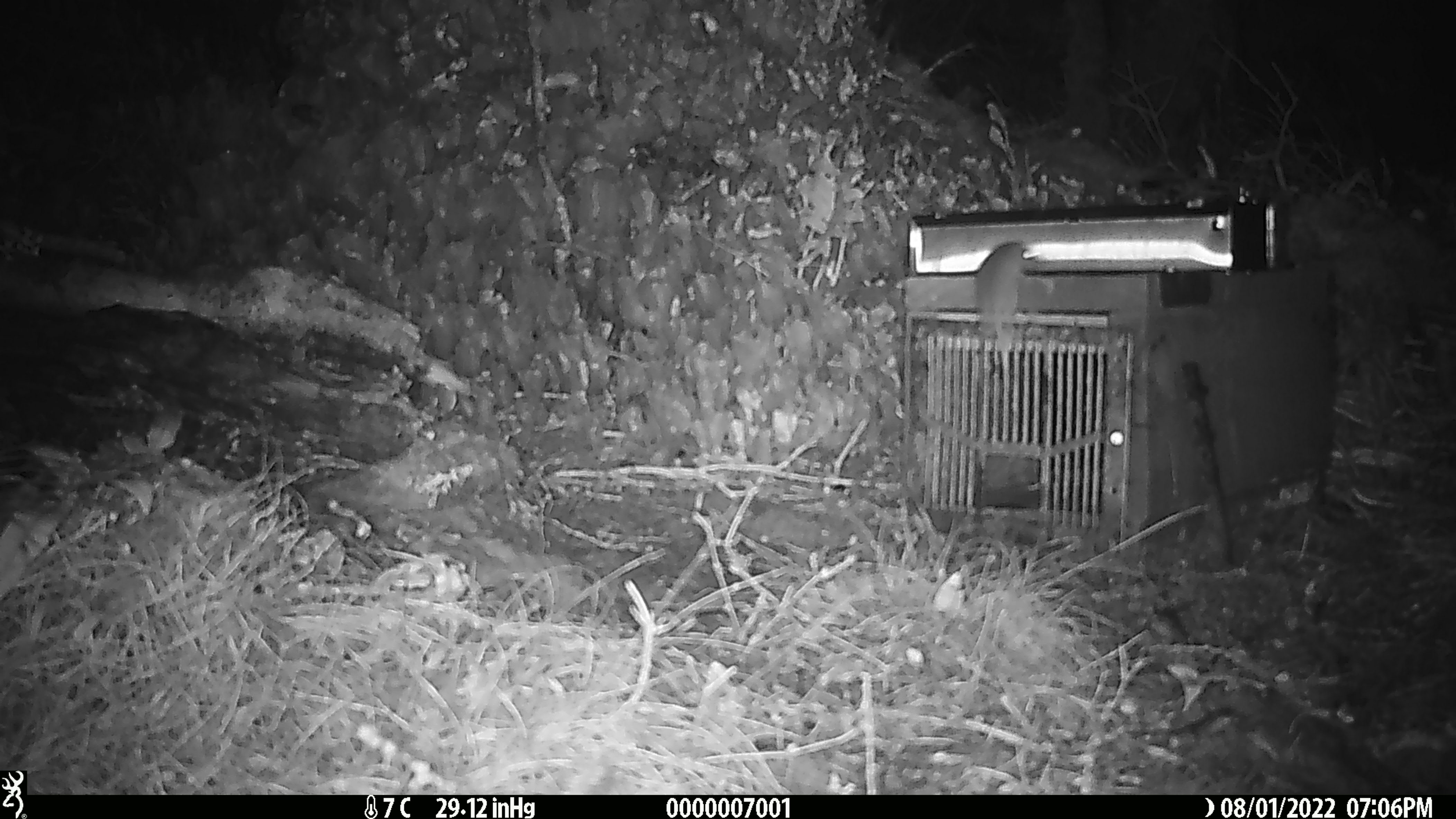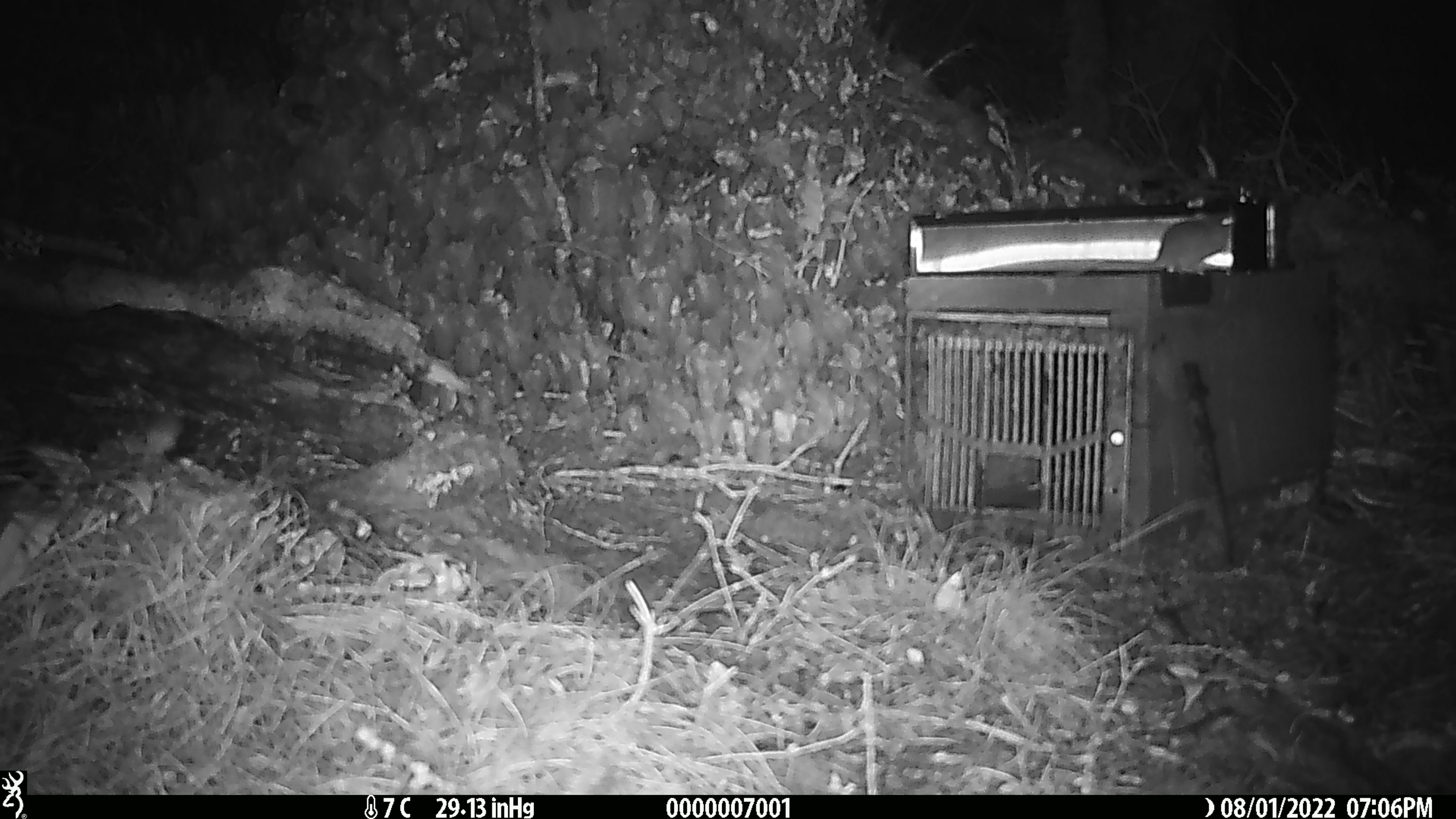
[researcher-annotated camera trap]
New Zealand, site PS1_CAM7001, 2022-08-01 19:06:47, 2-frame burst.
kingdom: Animalia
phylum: Chordata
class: Mammalia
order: Rodentia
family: Muridae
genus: Mus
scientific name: Mus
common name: mouse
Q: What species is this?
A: Mouse (Mus).